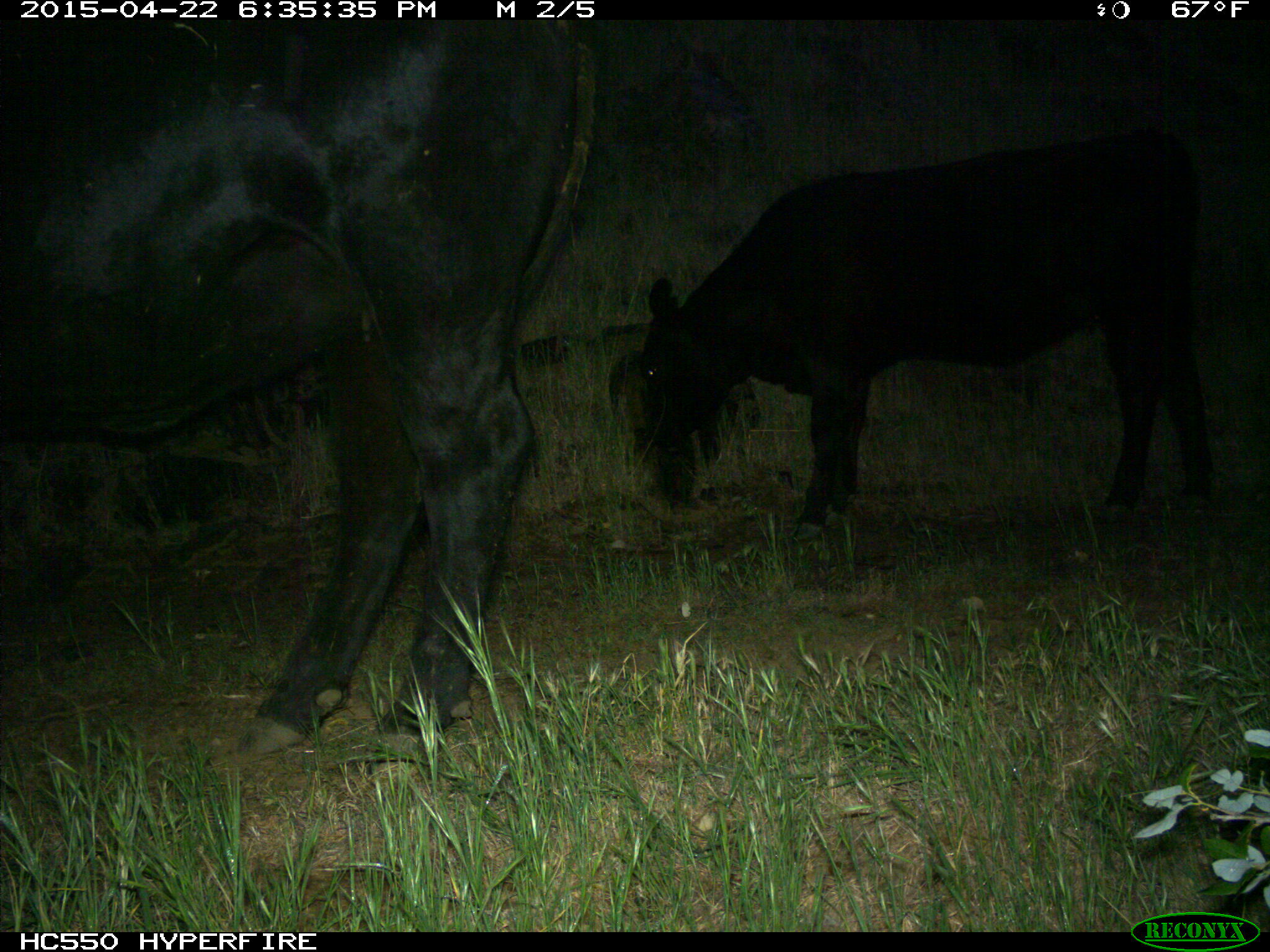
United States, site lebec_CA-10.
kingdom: Animalia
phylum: Chordata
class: Mammalia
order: Artiodactyla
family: Bovidae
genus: Bos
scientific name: Bos taurus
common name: domestic cow